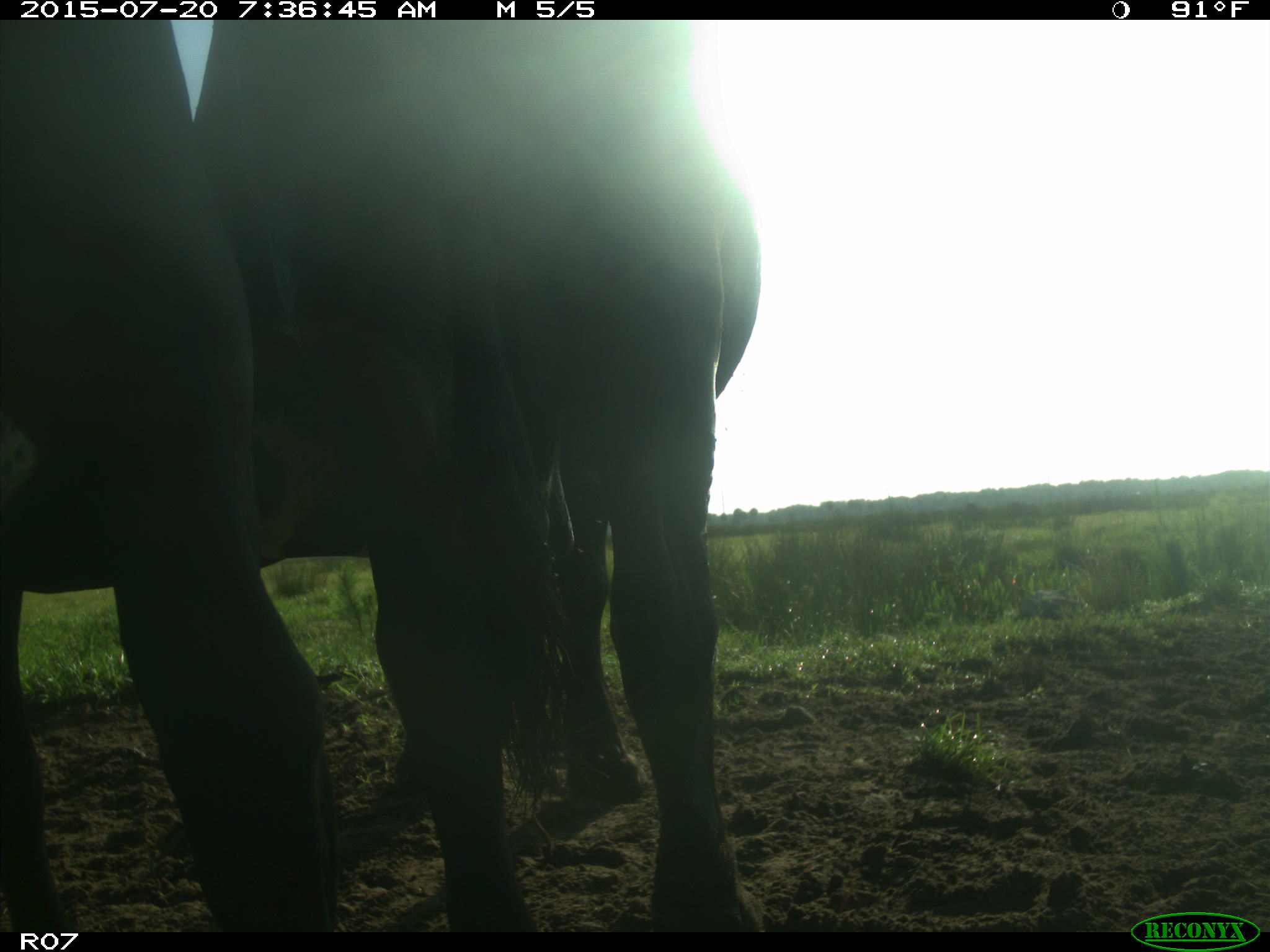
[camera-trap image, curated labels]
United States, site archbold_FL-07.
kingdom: Animalia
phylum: Chordata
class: Mammalia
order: Artiodactyla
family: Bovidae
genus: Bos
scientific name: Bos taurus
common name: domestic cow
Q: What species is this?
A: Bos taurus (domestic cow).